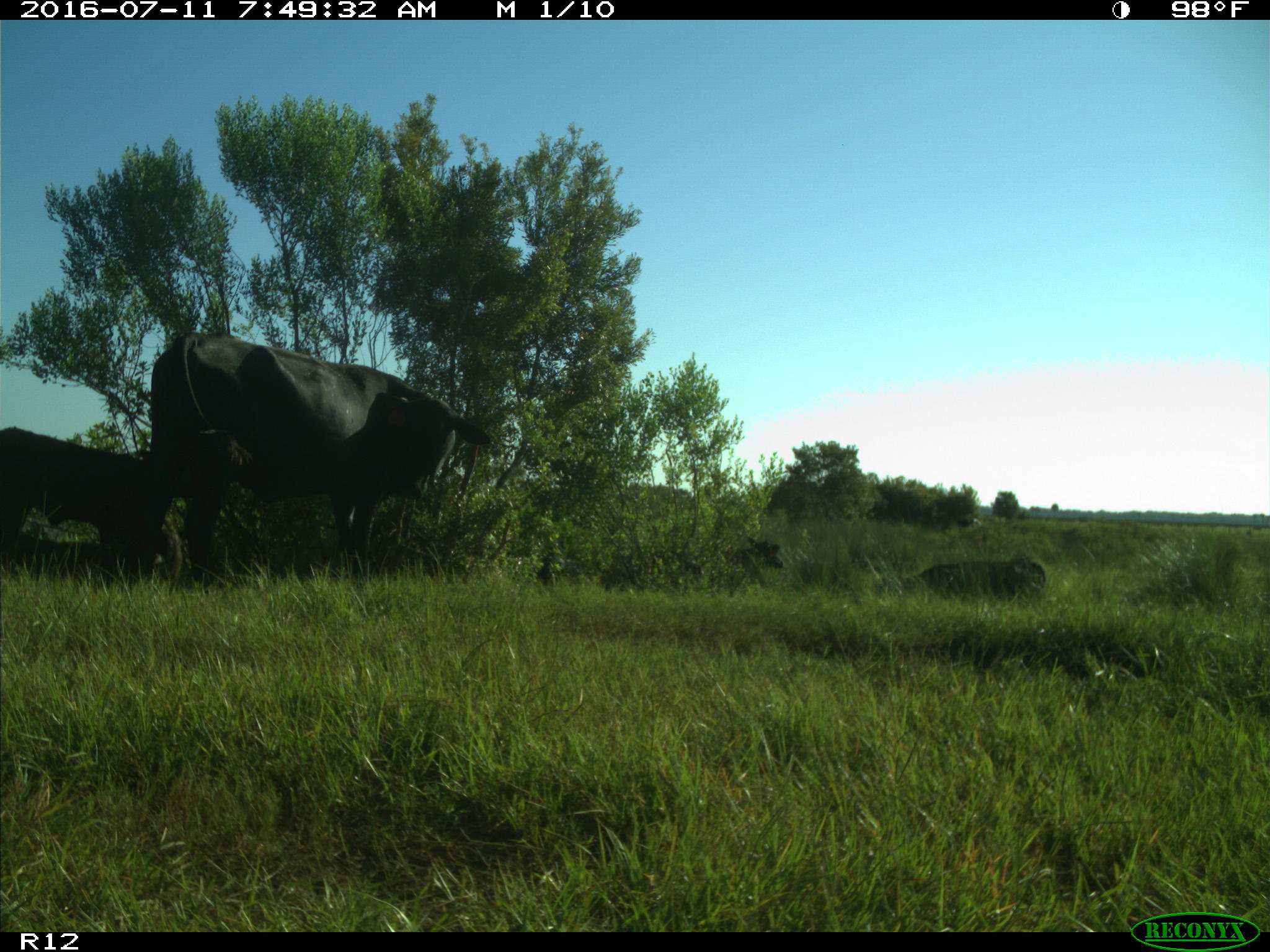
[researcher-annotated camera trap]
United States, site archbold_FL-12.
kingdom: Animalia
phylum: Chordata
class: Mammalia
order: Artiodactyla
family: Bovidae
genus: Bos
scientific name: Bos taurus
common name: domestic cow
Bos taurus (domestic cow).